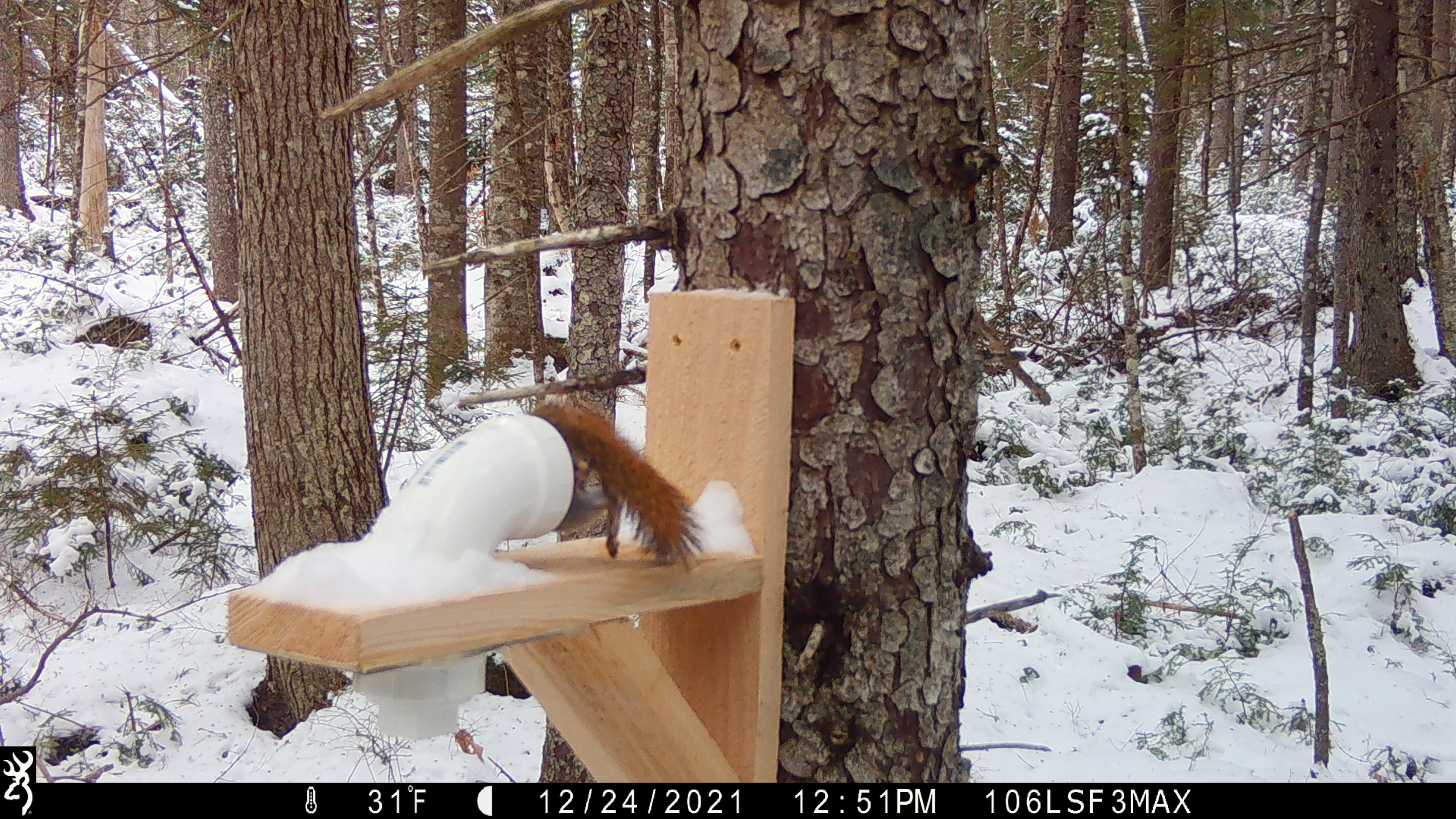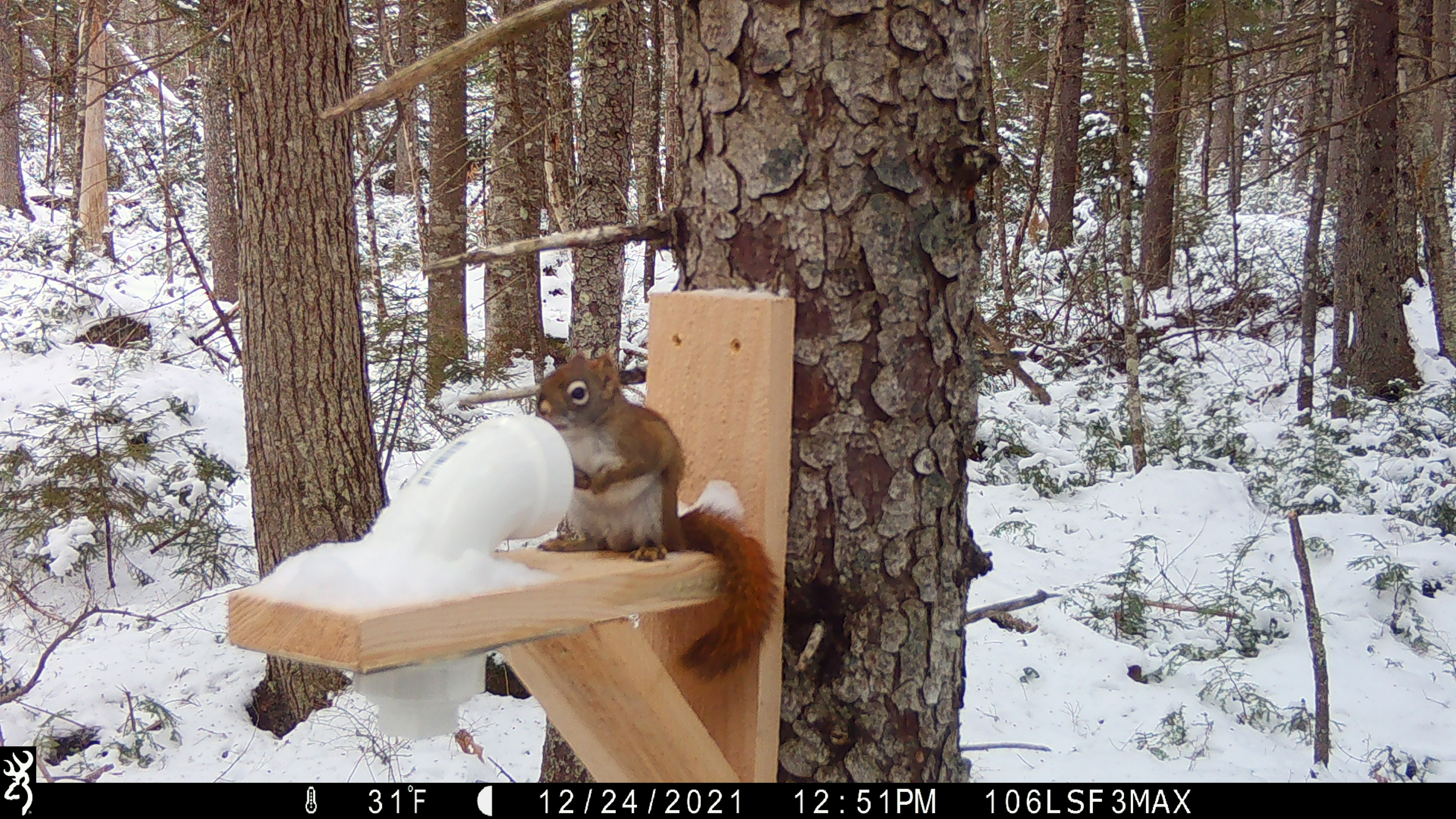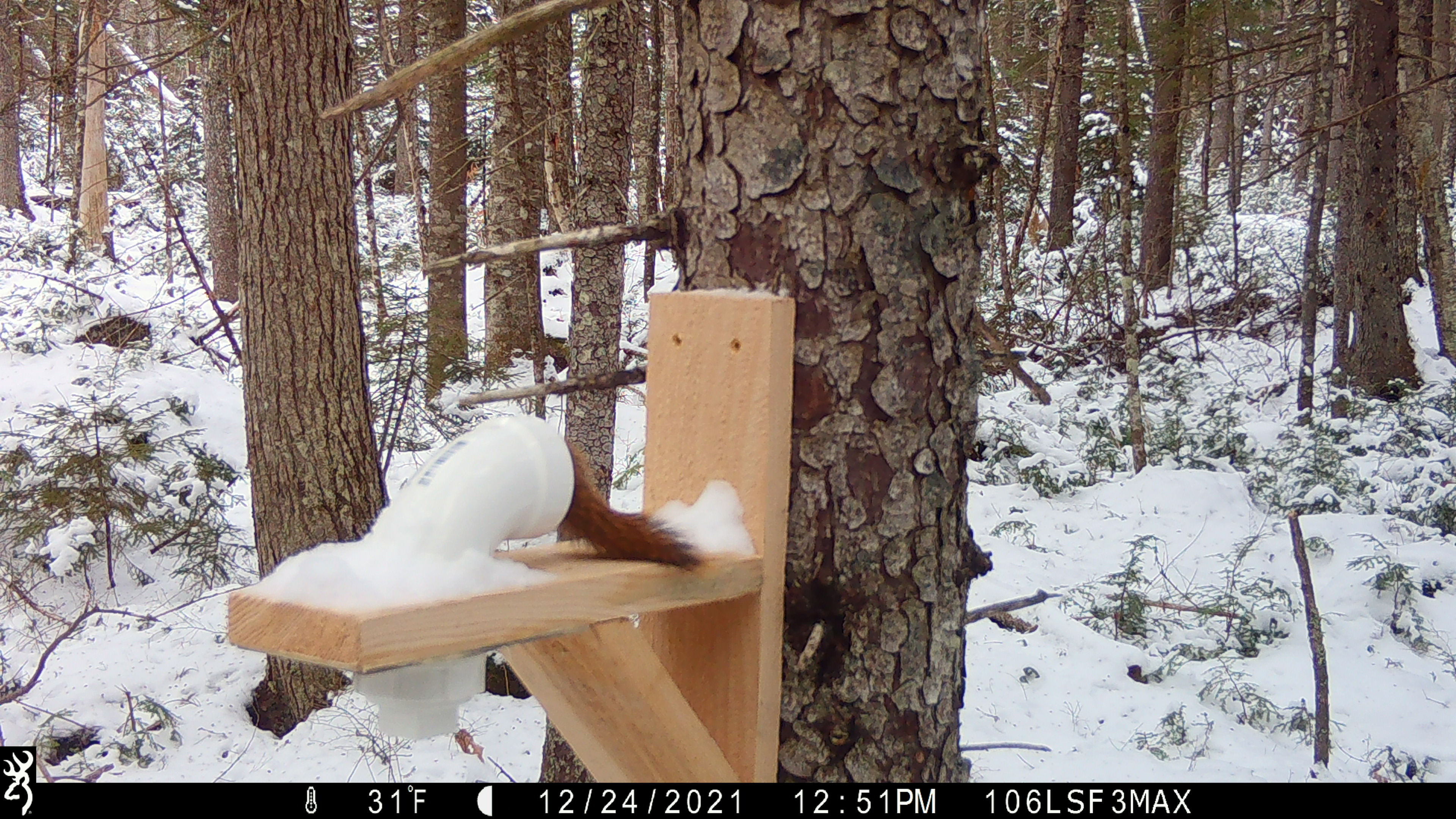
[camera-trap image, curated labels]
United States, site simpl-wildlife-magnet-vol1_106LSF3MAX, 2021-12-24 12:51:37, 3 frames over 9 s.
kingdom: Animalia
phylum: Chordata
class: Mammalia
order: Rodentia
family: Sciuridae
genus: Tamiasciurus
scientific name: Tamiasciurus hudsonicus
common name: red squirrel